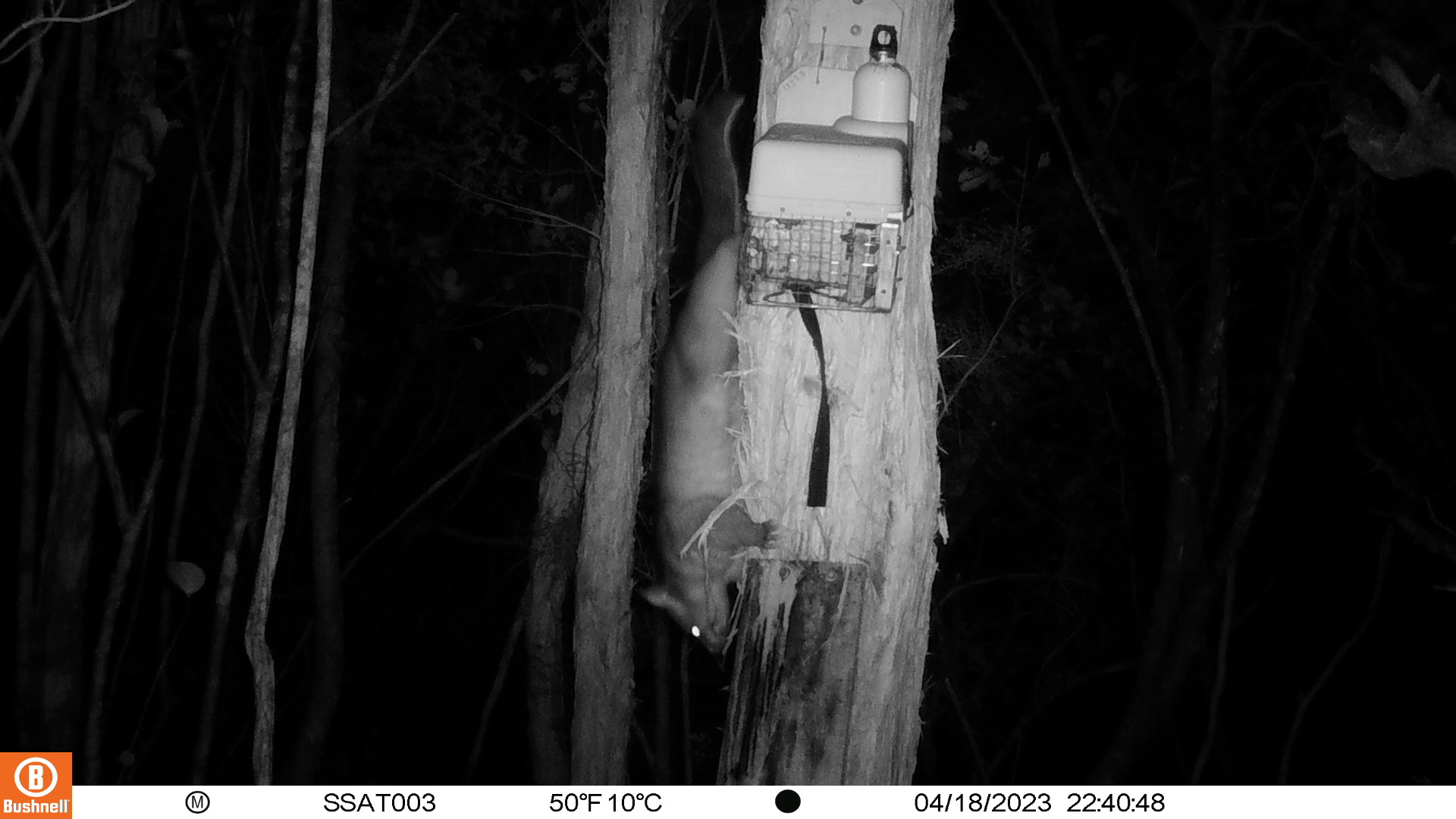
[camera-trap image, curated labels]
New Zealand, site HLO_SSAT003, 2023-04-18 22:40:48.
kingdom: Animalia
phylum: Chordata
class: Mammalia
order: Diprotodontia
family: Phalangeridae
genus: Trichosurus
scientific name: Trichosurus vulpecula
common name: common brushtail possum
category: possum